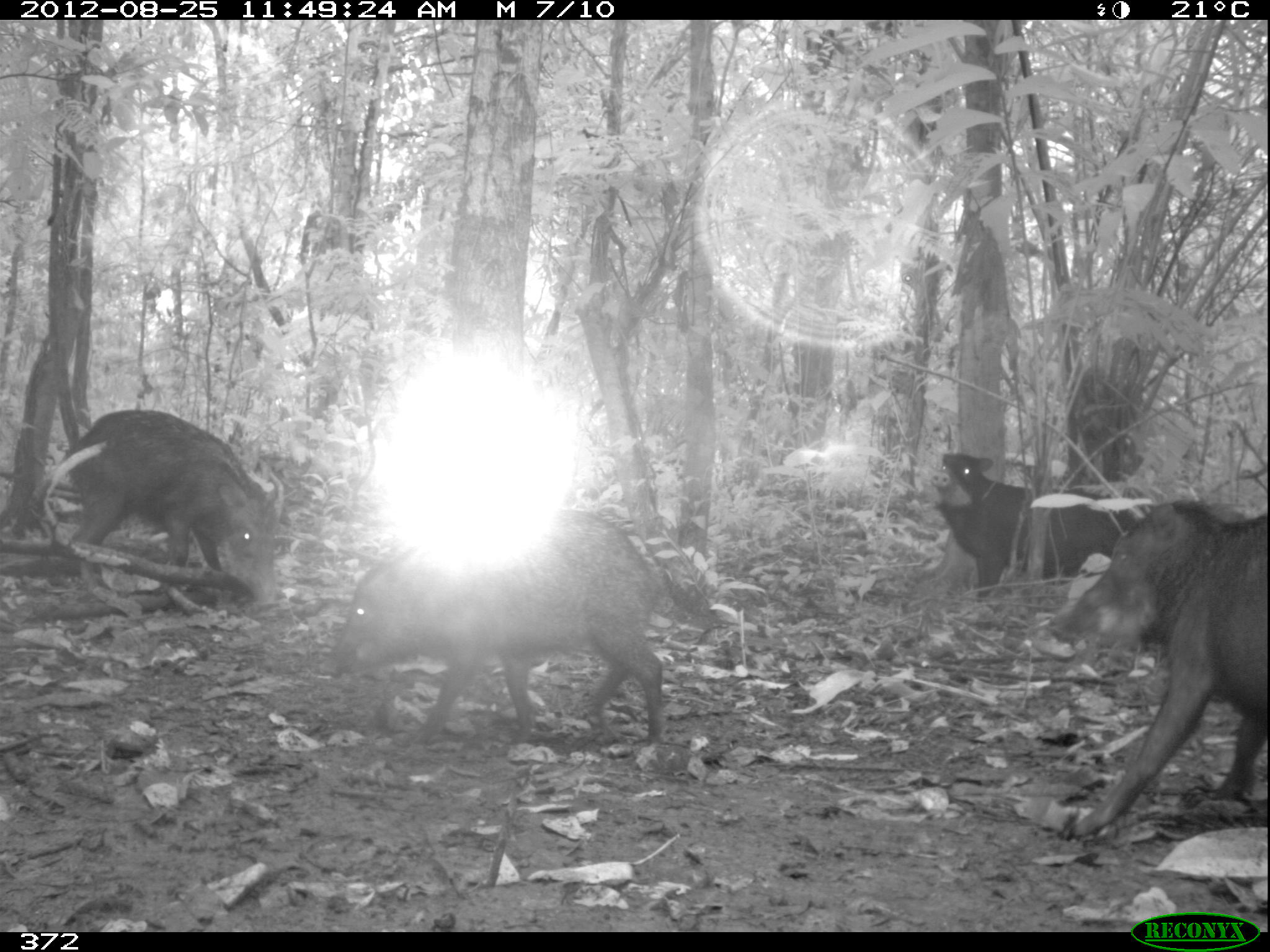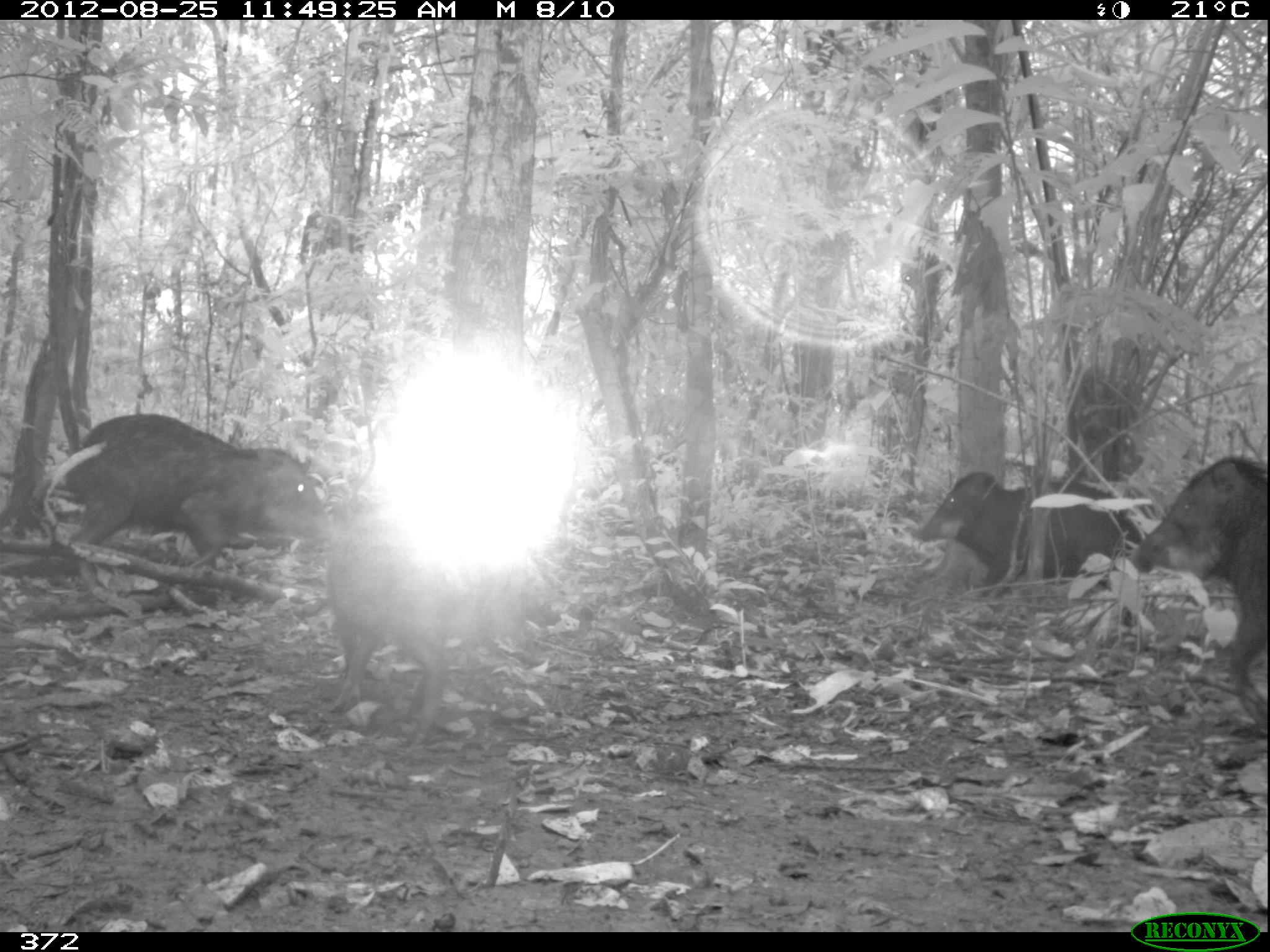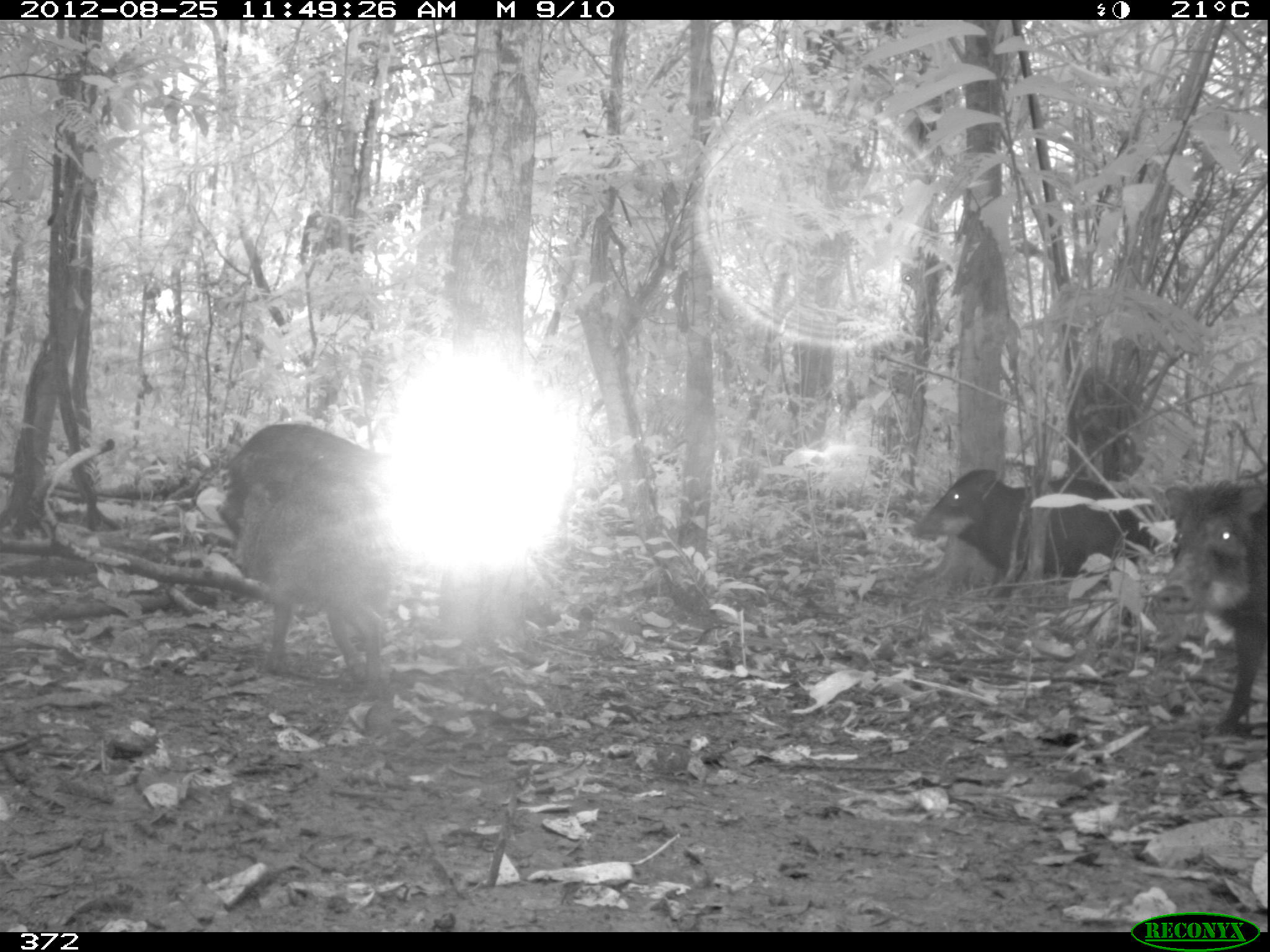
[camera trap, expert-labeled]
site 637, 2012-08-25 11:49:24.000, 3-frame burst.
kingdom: Animalia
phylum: Chordata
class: Mammalia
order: Artiodactyla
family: Tayassuidae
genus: Tayassu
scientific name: Tayassu pecari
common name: white-lipped peccary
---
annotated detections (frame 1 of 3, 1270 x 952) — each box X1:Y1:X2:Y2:
tayassu pecari: 315:509:669:747; 1044:498:1270:845; 59:407:284:611; 929:450:1158:602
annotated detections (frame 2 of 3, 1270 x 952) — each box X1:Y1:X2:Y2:
tayassu pecari: 63:413:331:600; 1128:454:1270:736; 325:516:470:745; 913:470:1145:598